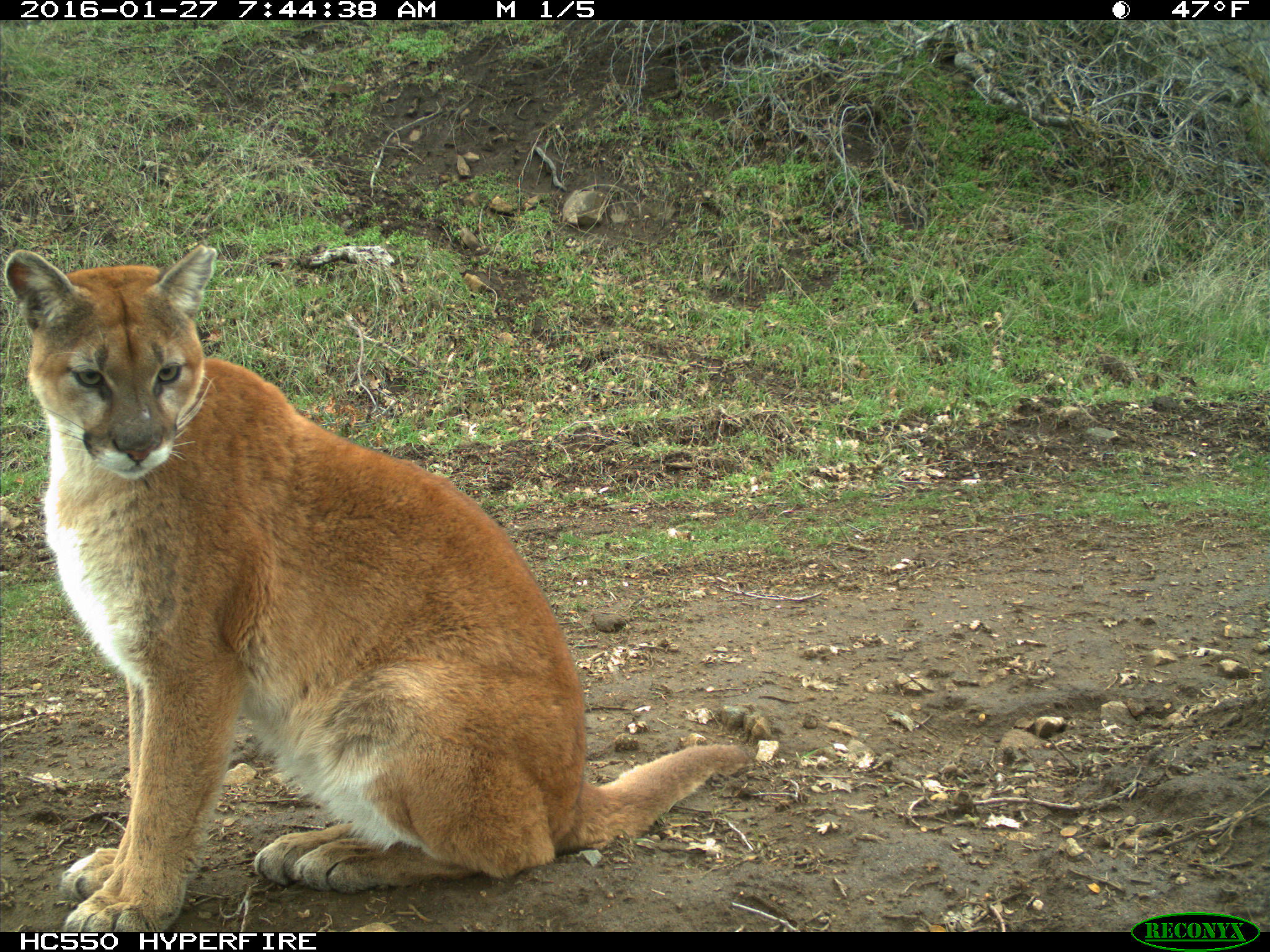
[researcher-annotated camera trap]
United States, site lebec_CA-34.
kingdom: Animalia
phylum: Chordata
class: Mammalia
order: Carnivora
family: Felidae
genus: Puma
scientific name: Puma concolor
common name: mountain lion